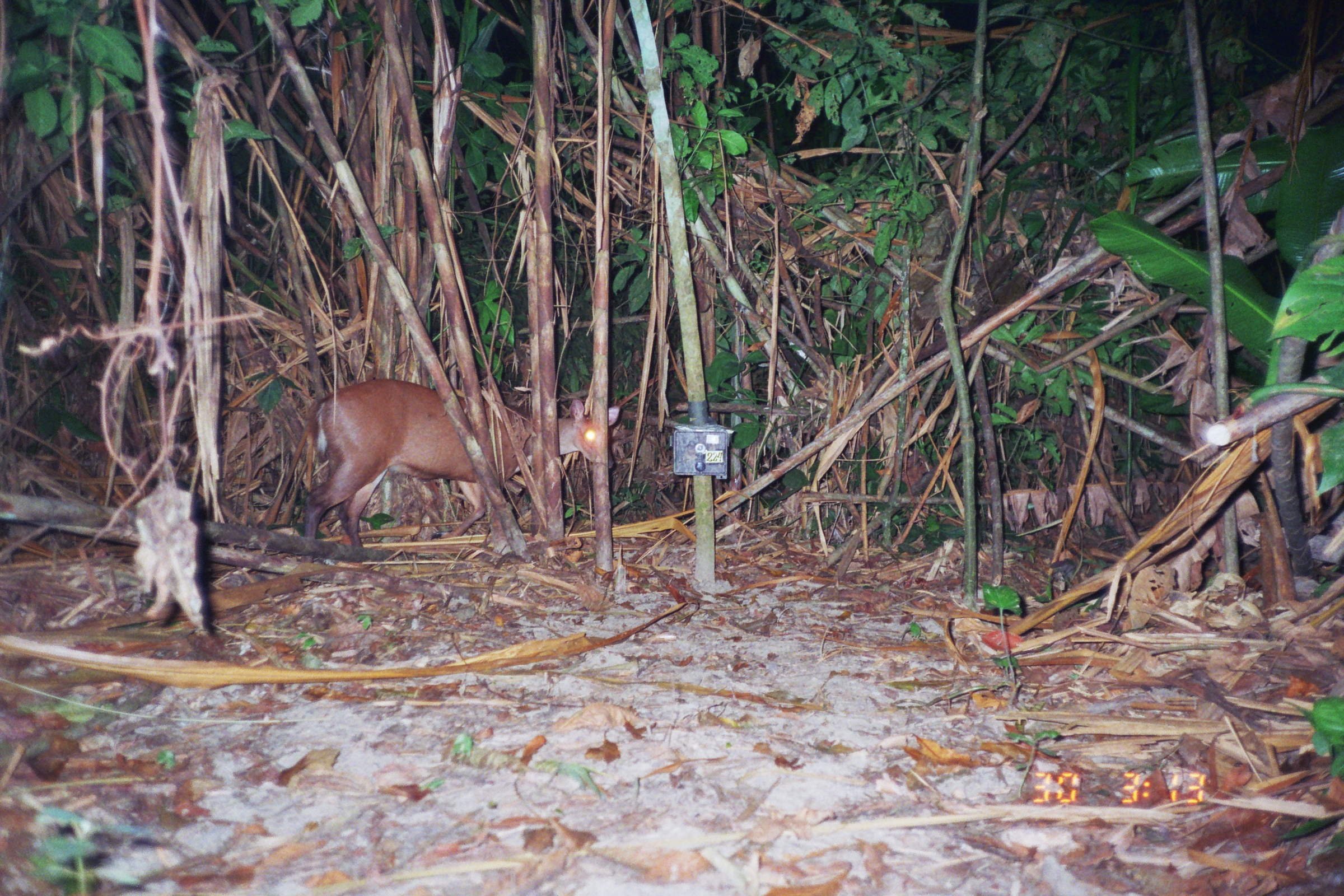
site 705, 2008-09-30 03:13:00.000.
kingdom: Animalia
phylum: Chordata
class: Mammalia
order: Artiodactyla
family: Cervidae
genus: Mazama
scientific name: Mazama americana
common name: red brocket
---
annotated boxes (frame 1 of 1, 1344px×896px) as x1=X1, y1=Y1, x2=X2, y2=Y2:
mazama americana: x1=300, y1=378, x2=622, y2=564